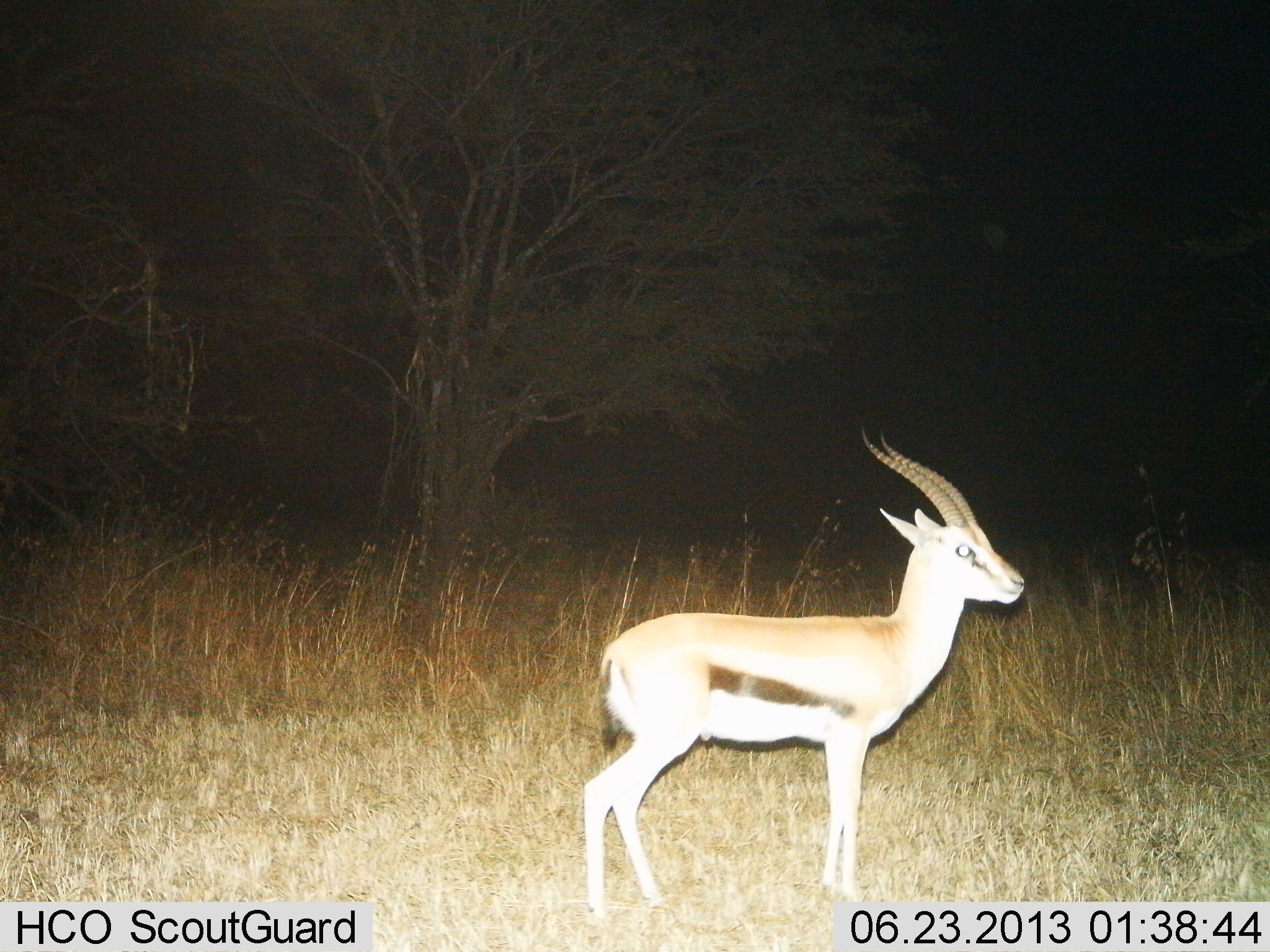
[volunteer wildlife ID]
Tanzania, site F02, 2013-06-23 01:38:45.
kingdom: Animalia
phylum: Chordata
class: Mammalia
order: Artiodactyla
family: Bovidae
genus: Eudorcas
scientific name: Eudorcas thomsonii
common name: thomson's gazelle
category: gazellethomsons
Gazellethomsons (thomson's gazelle) (Eudorcas thomsonii), count 1. Behavior (volunteer vote fractions): standing 100%, resting 0%, moving 0%, interacting 0%. Young present (vote fraction): 0%. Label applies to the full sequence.